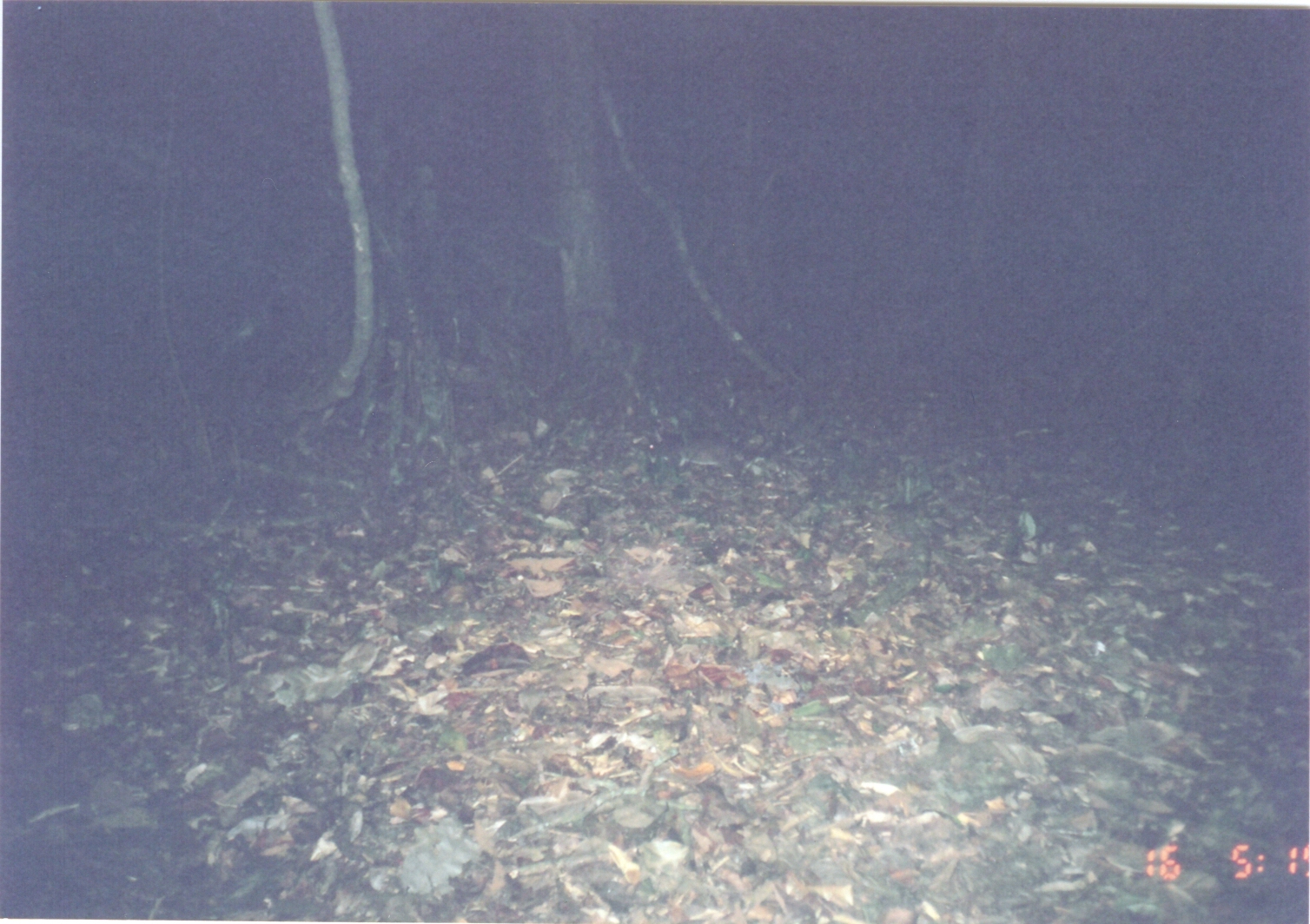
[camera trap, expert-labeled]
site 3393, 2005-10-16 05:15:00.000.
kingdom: Animalia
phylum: Chordata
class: Mammalia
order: Rodentia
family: Nesomyidae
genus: Cricetomys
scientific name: Cricetomys gambianus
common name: african giant pouched rat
Cricetomys gambianus (african giant pouched rat), count 1.